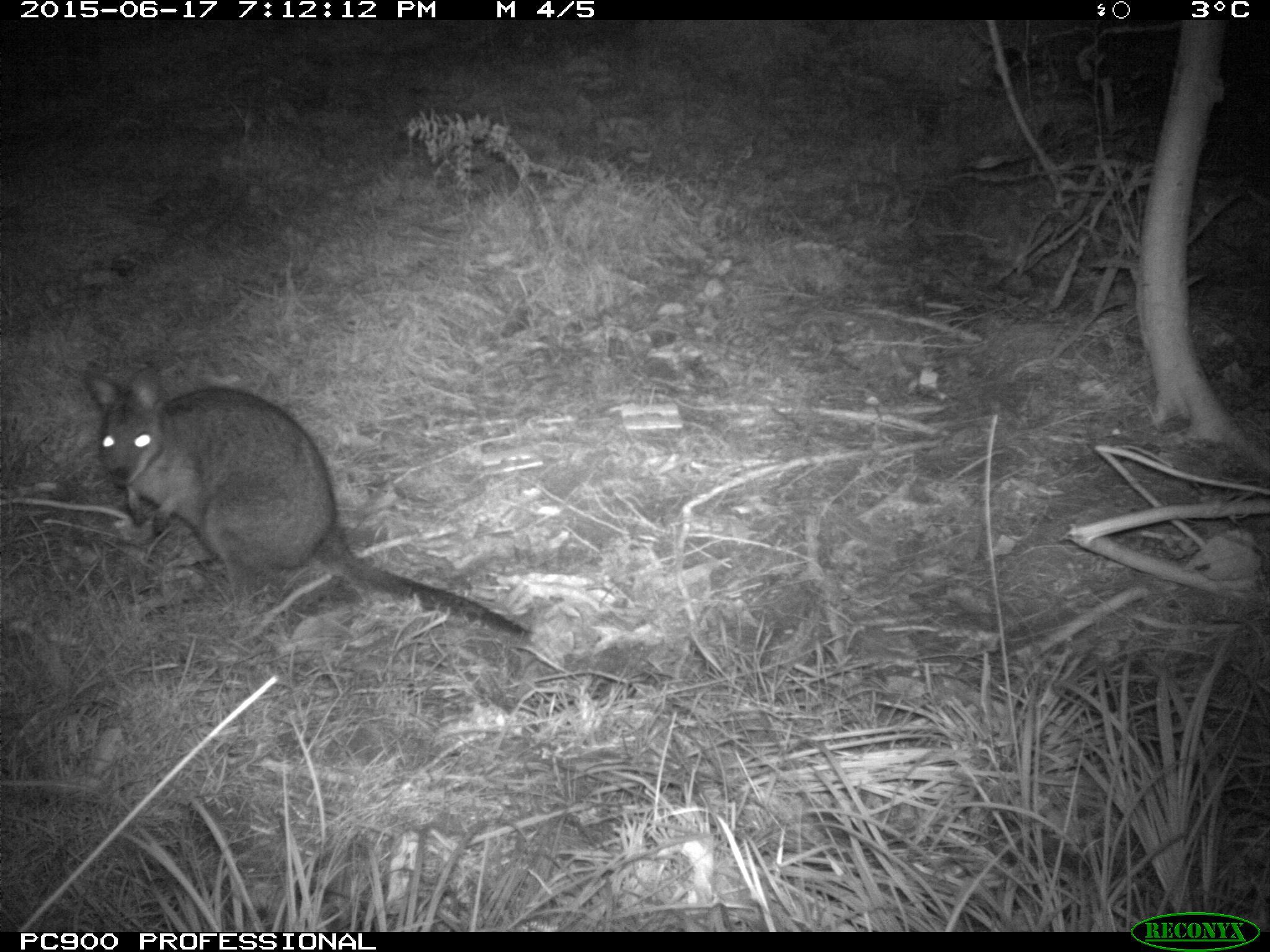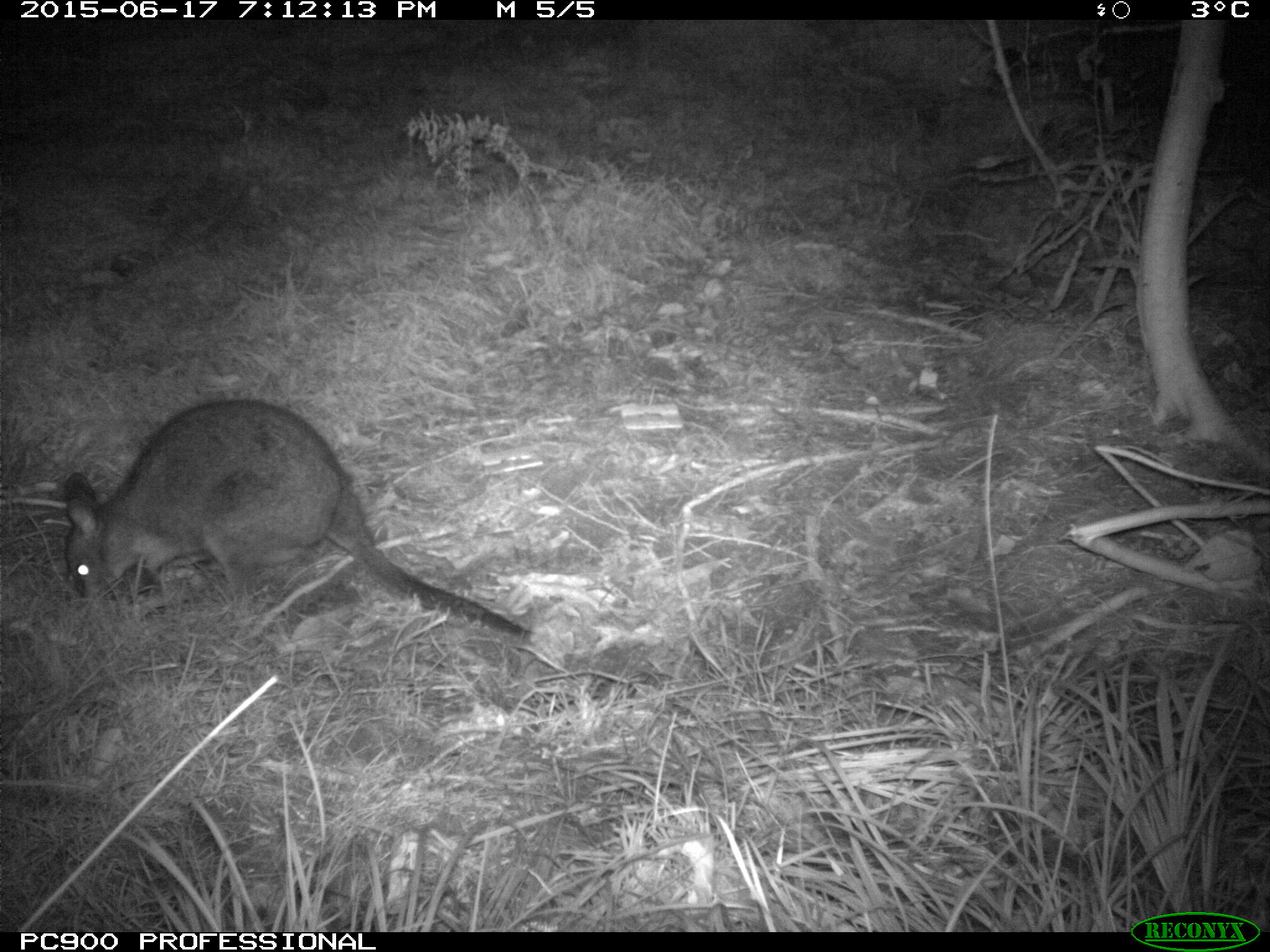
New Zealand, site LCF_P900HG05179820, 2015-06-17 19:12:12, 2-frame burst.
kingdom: Animalia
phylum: Chordata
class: Mammalia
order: Diprotodontia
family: Macropodidae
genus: Notamacropus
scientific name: Notamacropus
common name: wallaby